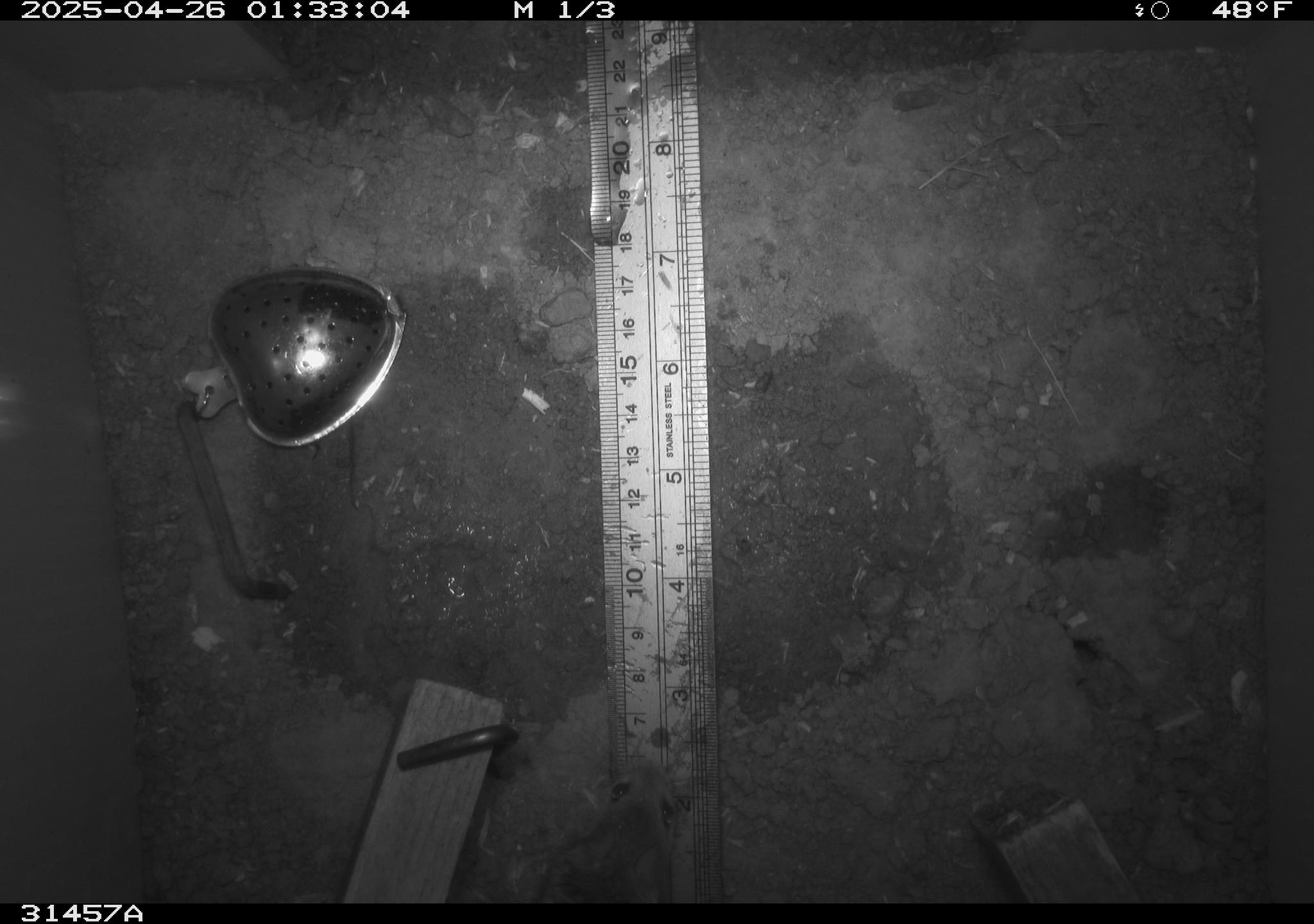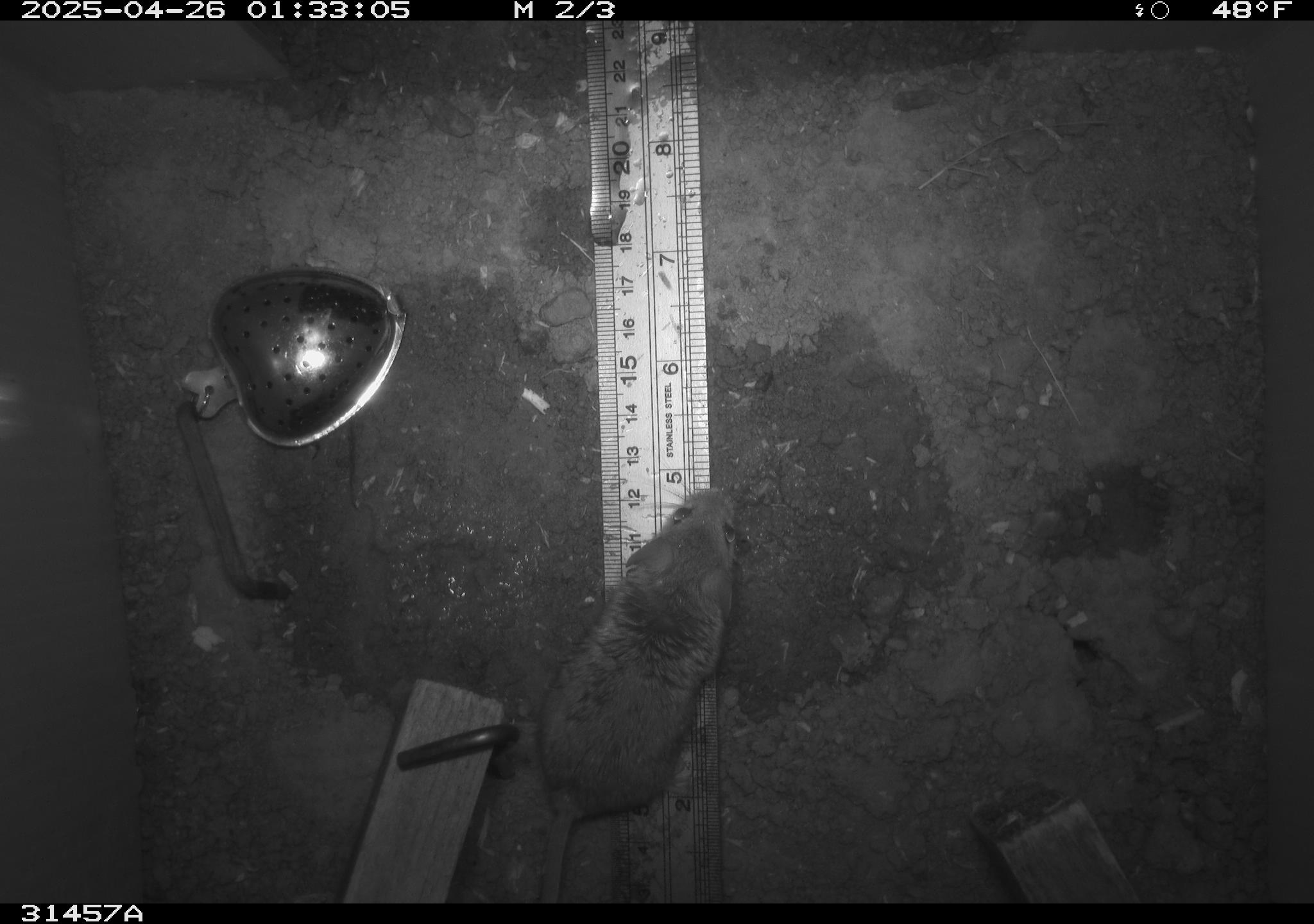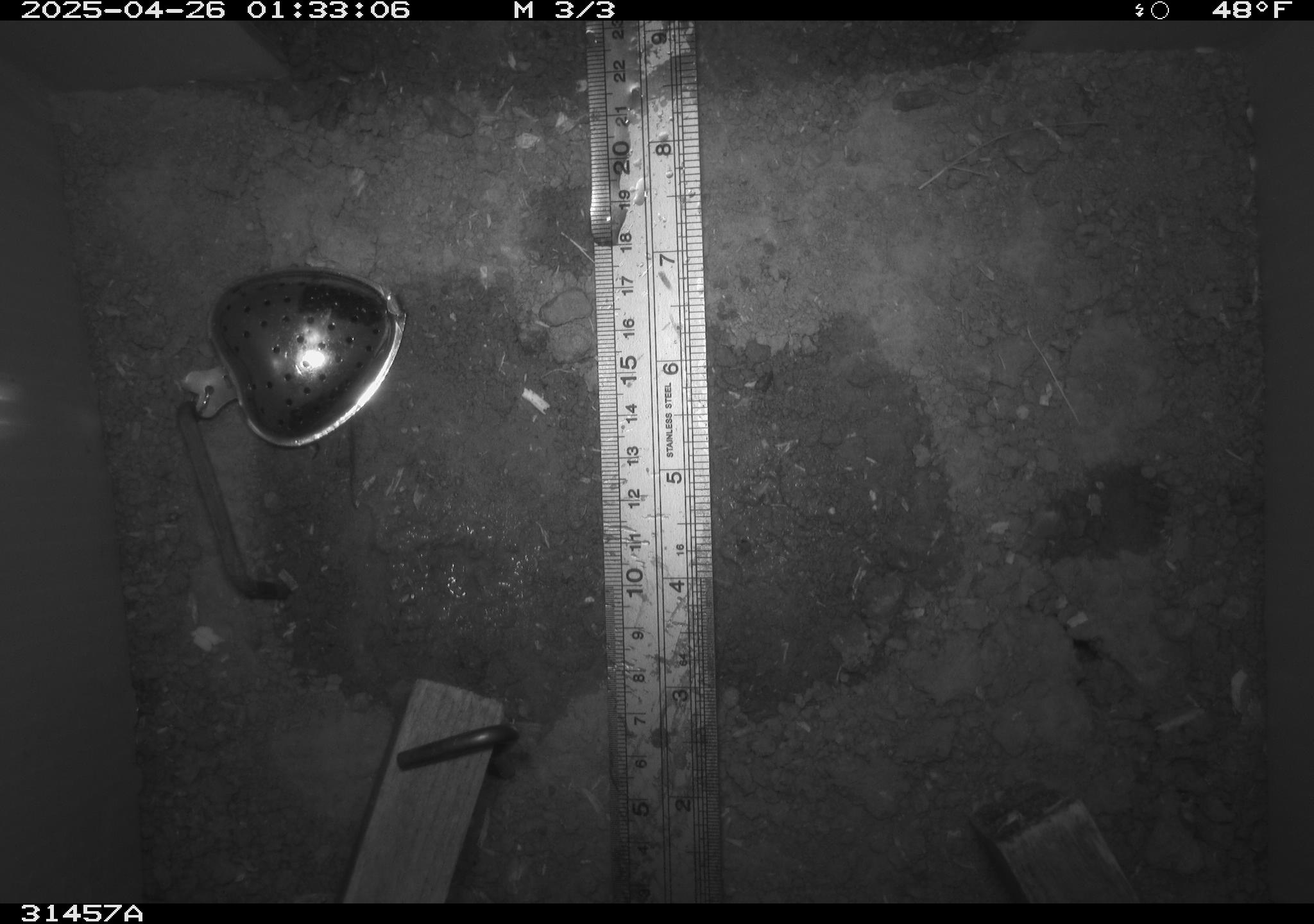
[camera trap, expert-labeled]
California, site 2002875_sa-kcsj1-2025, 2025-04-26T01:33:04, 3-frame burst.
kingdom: Animalia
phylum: Chordata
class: Mammalia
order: Rodentia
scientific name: Rodentia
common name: rodent